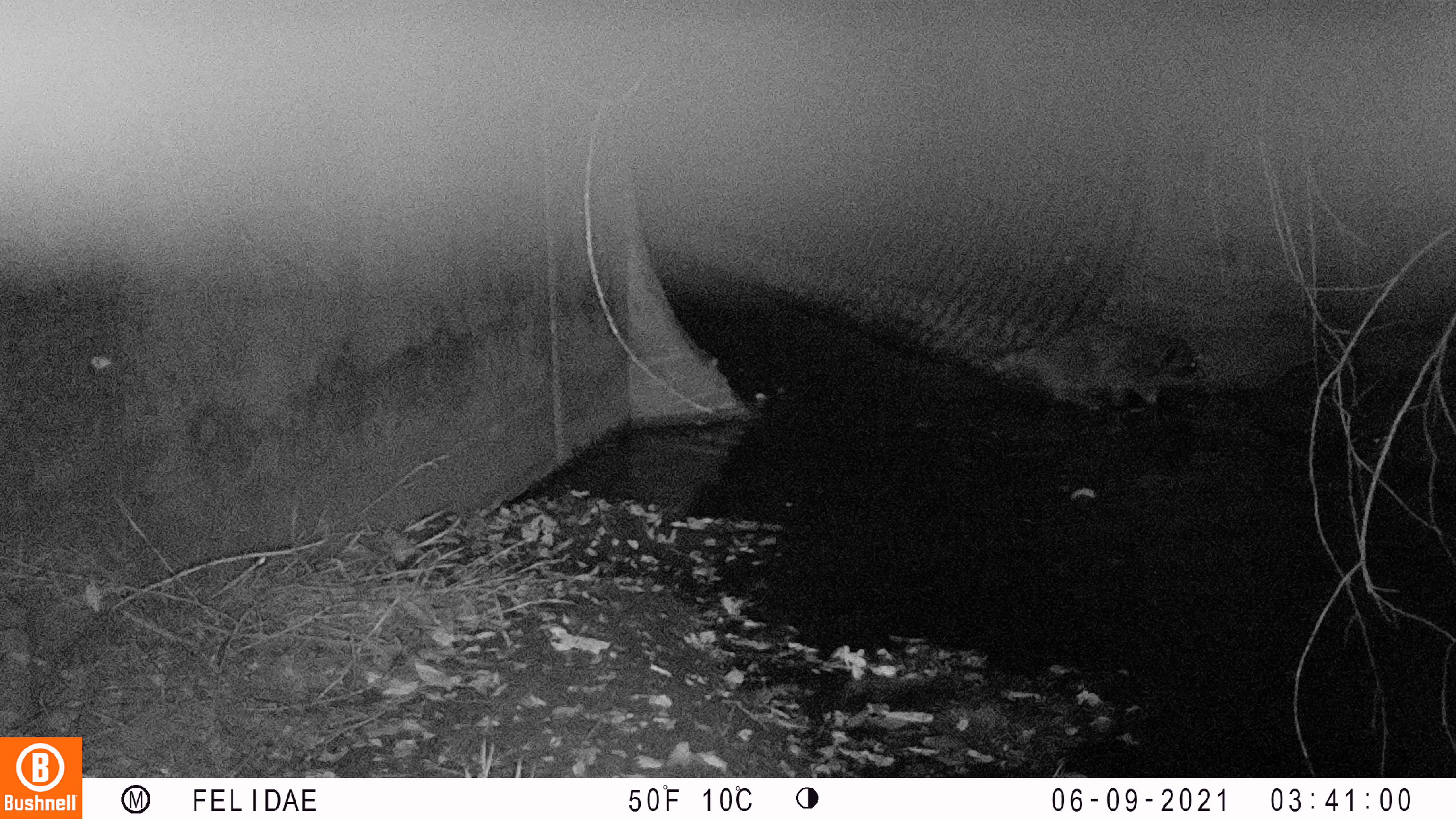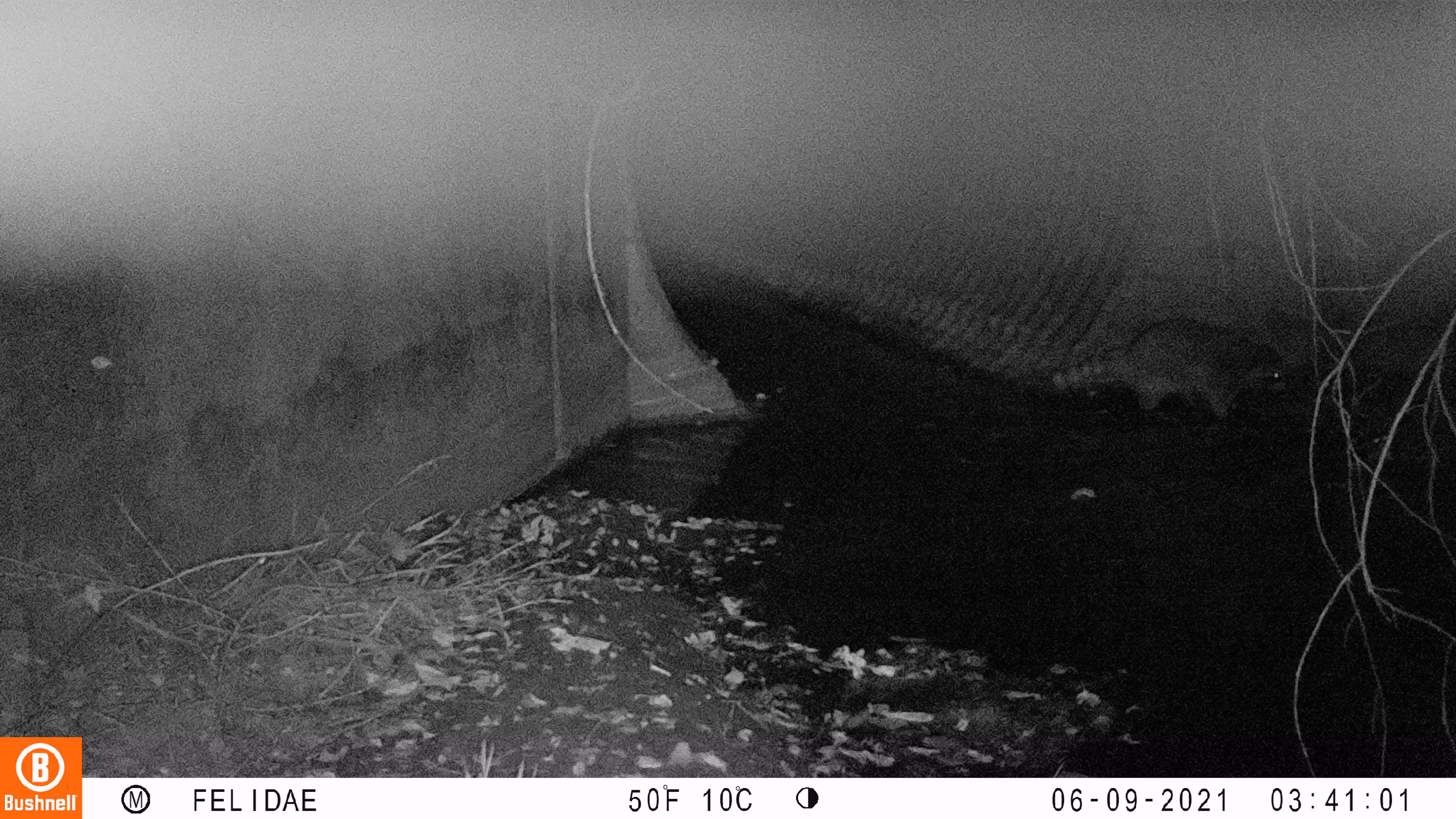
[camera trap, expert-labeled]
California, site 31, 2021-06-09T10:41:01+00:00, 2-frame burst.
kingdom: Animalia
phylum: Chordata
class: Mammalia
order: Carnivora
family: Procyonidae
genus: Procyon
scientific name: Procyon lotor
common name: raccoon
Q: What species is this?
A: Raccoon (Procyon lotor).